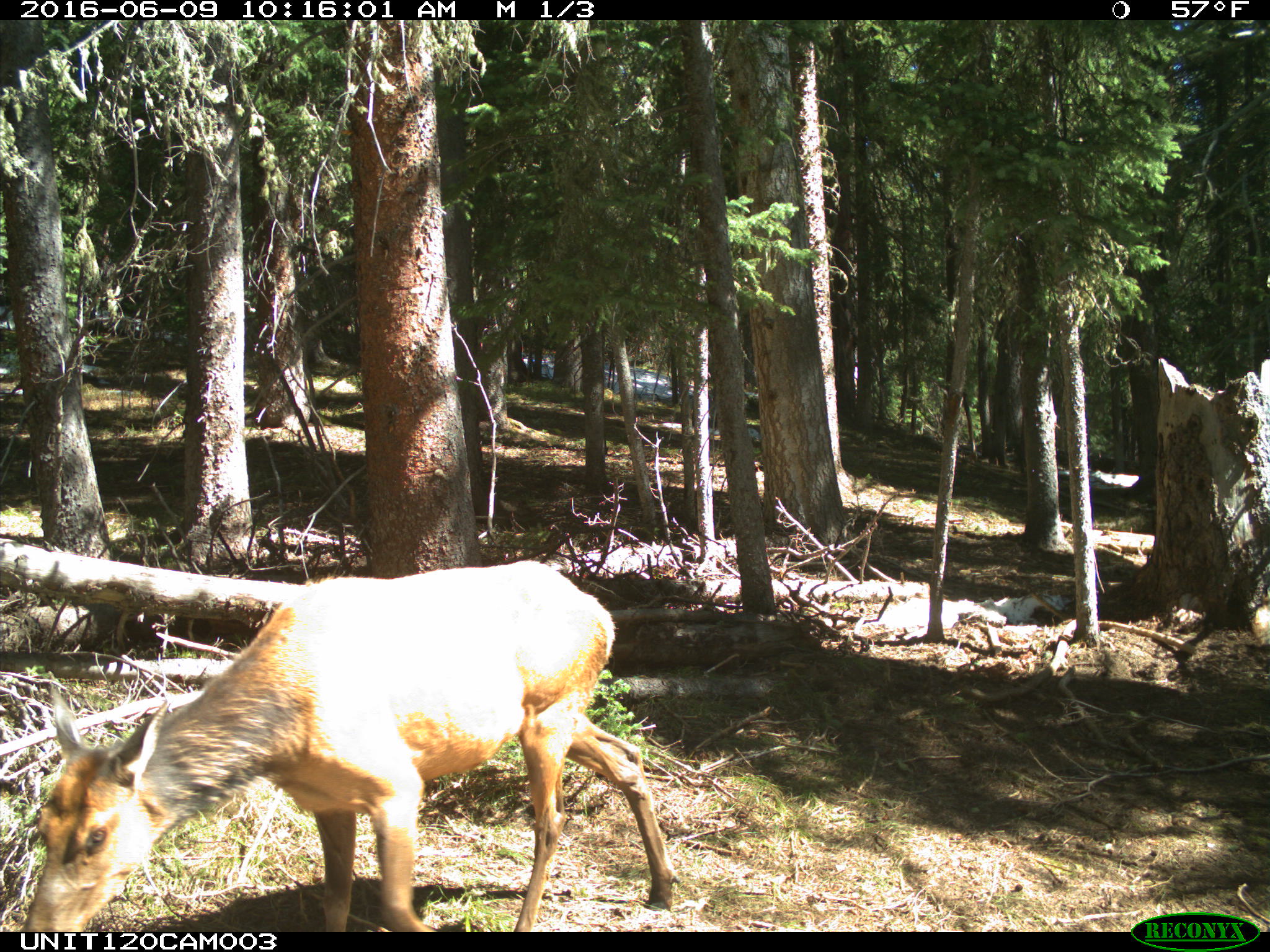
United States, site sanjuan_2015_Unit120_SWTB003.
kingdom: Animalia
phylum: Chordata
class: Mammalia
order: Artiodactyla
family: Cervidae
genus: Cervus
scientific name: Cervus elaphus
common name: red deer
Cervus elaphus (red deer).